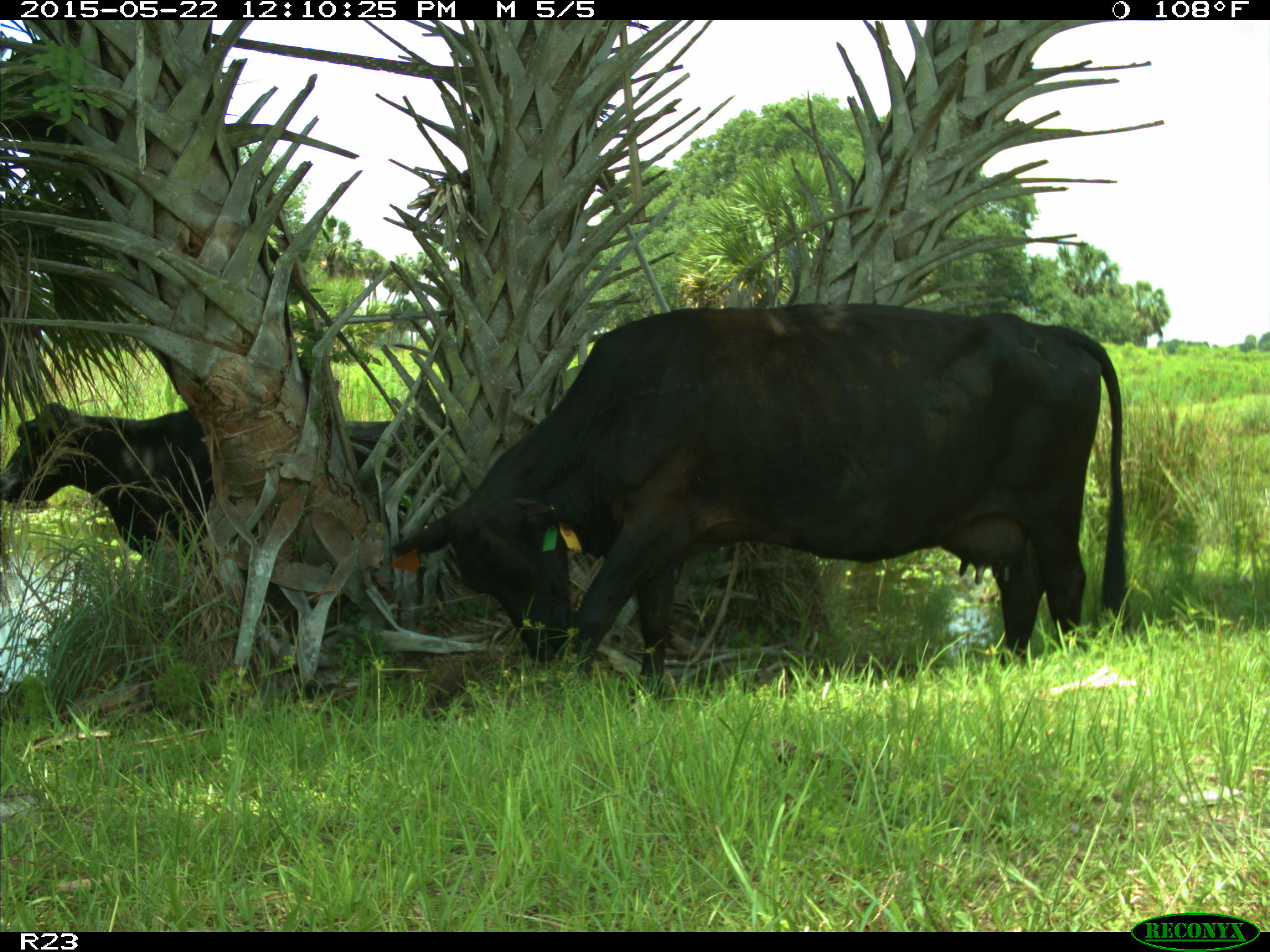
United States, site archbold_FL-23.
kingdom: Animalia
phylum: Chordata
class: Mammalia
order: Artiodactyla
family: Bovidae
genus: Bos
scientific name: Bos taurus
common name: domestic cow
Bos taurus (domestic cow).